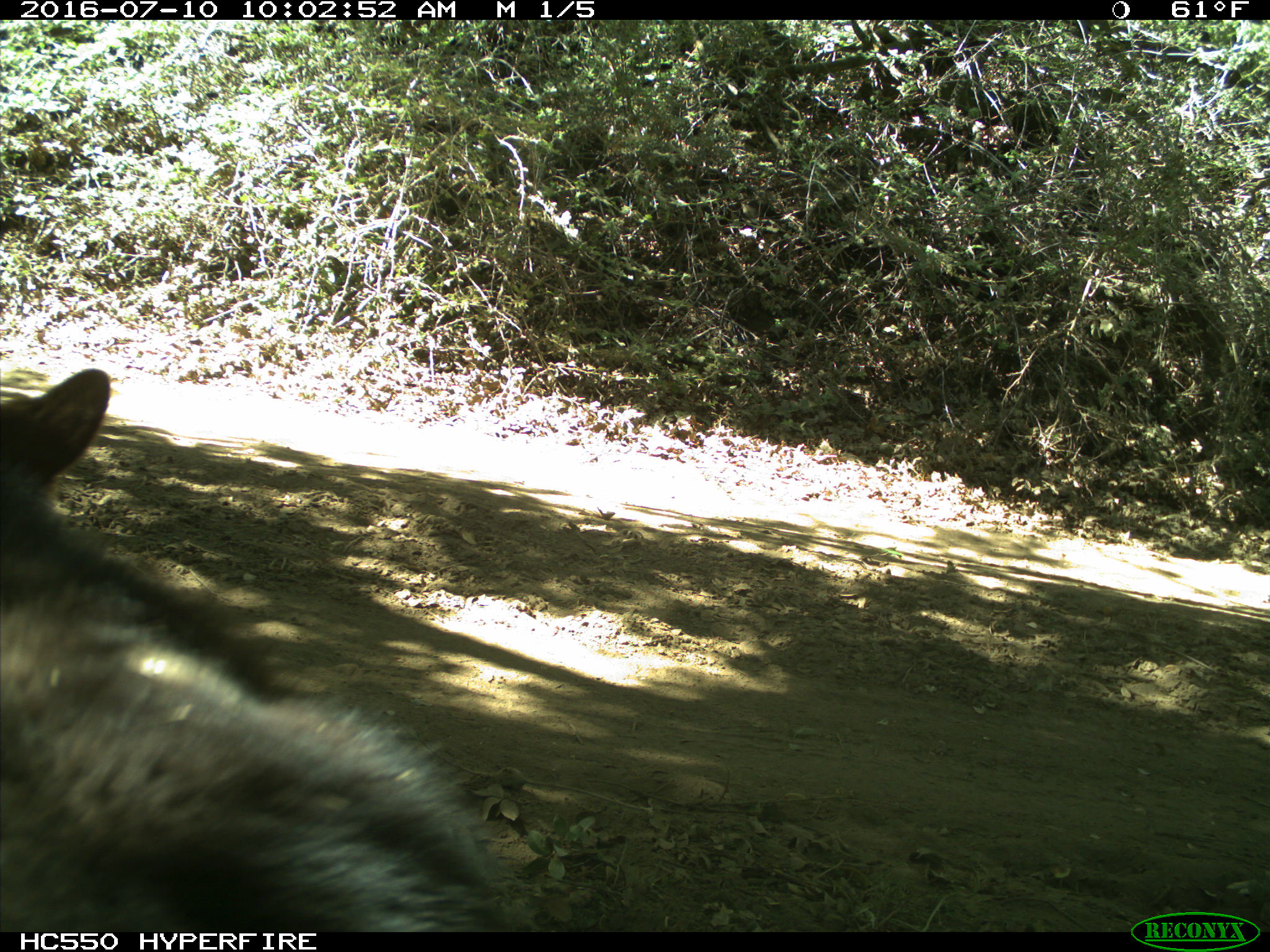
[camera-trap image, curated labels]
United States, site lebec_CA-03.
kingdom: Animalia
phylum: Chordata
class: Mammalia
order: Carnivora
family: Ursidae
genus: Ursus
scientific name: Ursus americanus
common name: american black bear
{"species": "Ursus americanus (american black bear)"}